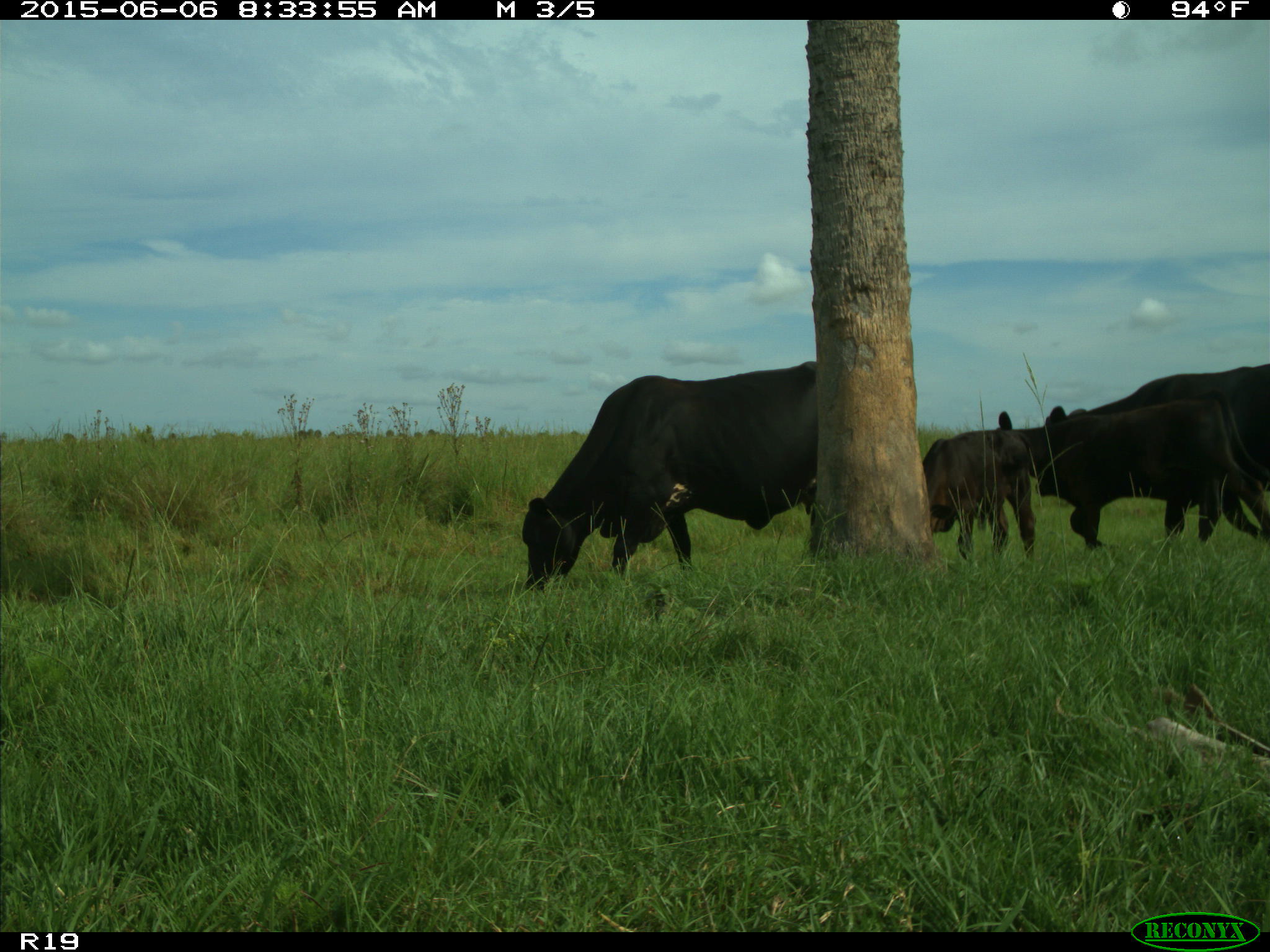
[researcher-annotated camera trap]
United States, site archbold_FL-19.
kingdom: Animalia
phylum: Chordata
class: Mammalia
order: Artiodactyla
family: Bovidae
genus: Bos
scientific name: Bos taurus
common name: domestic cow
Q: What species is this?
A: Bos taurus (domestic cow).